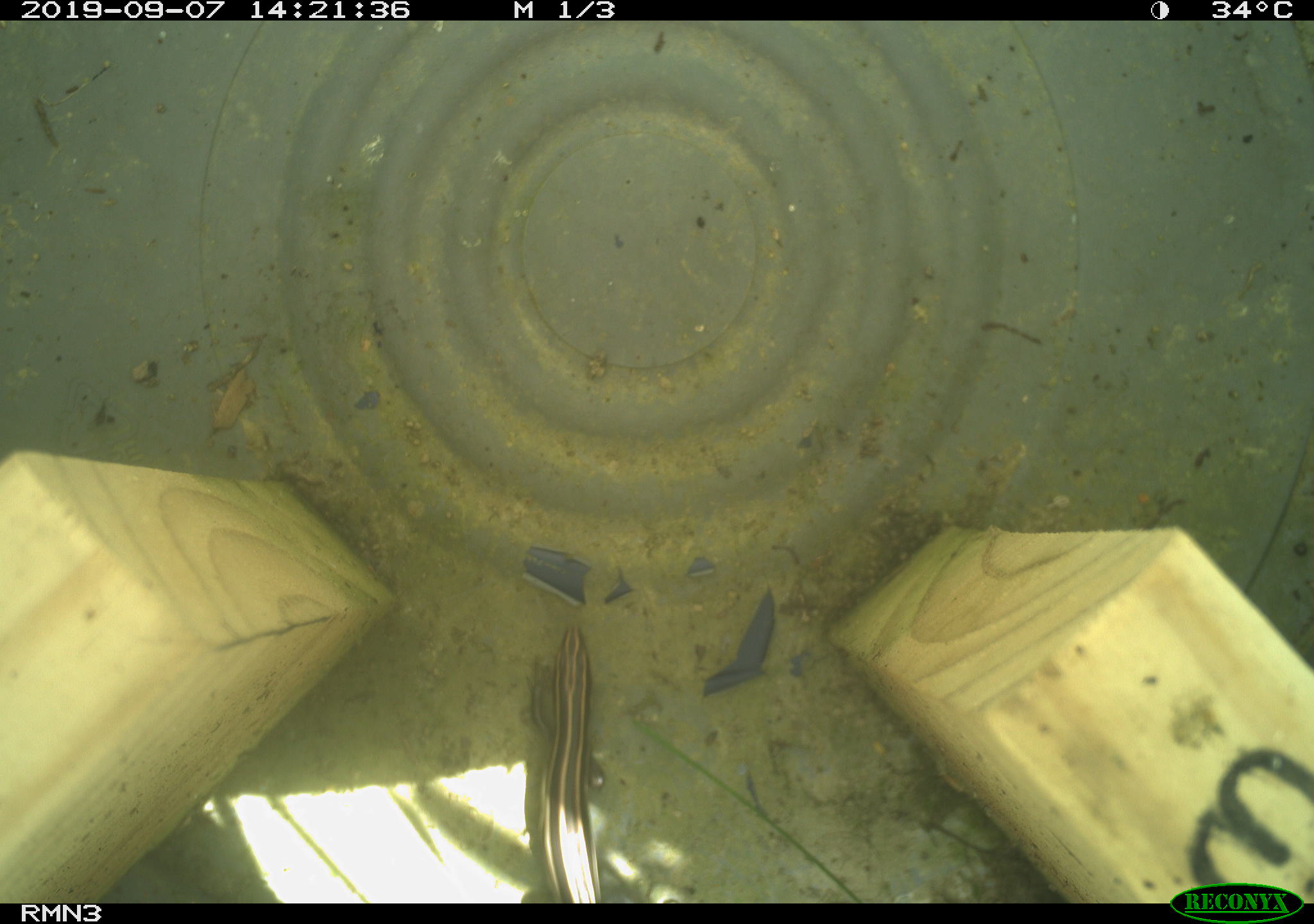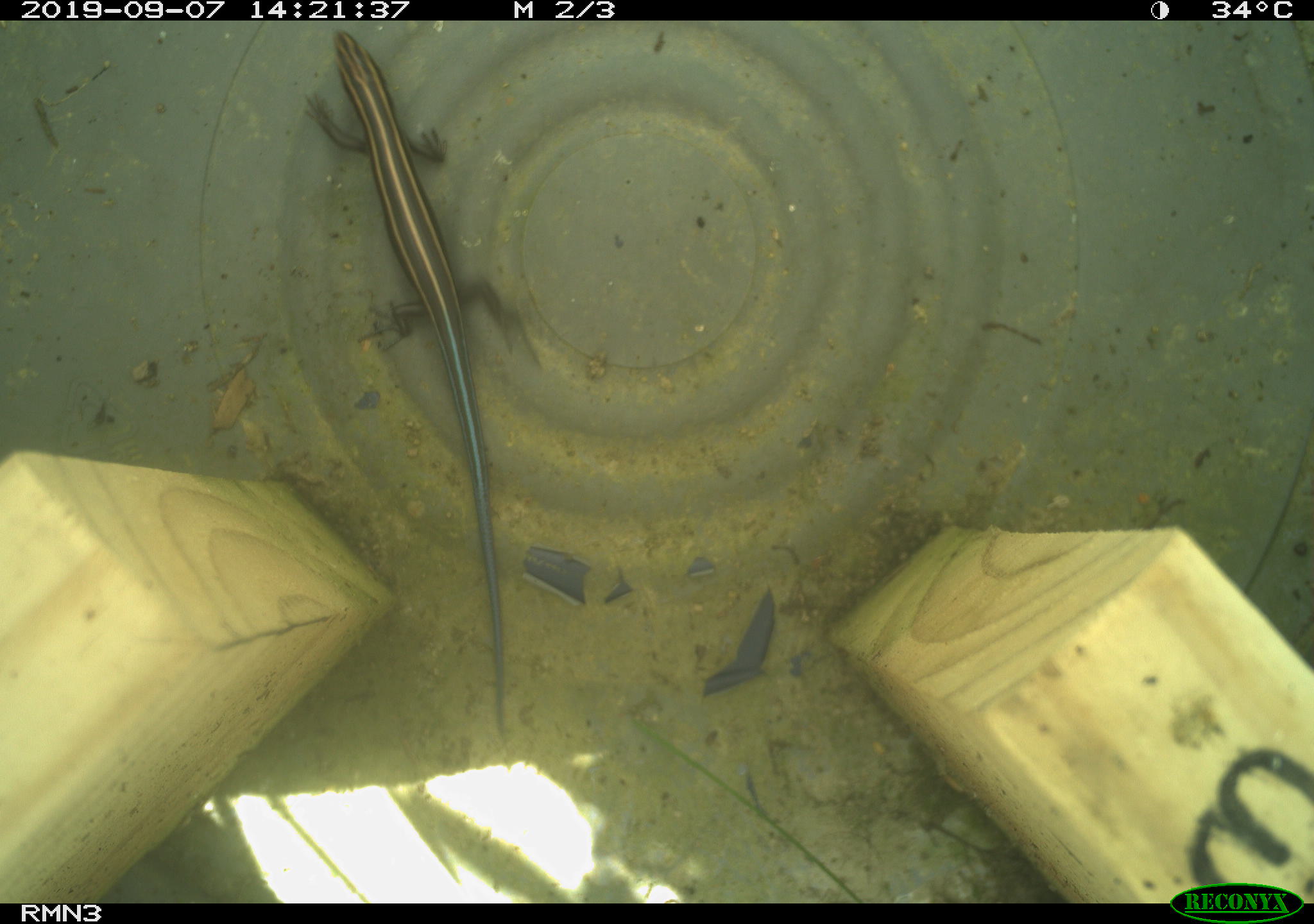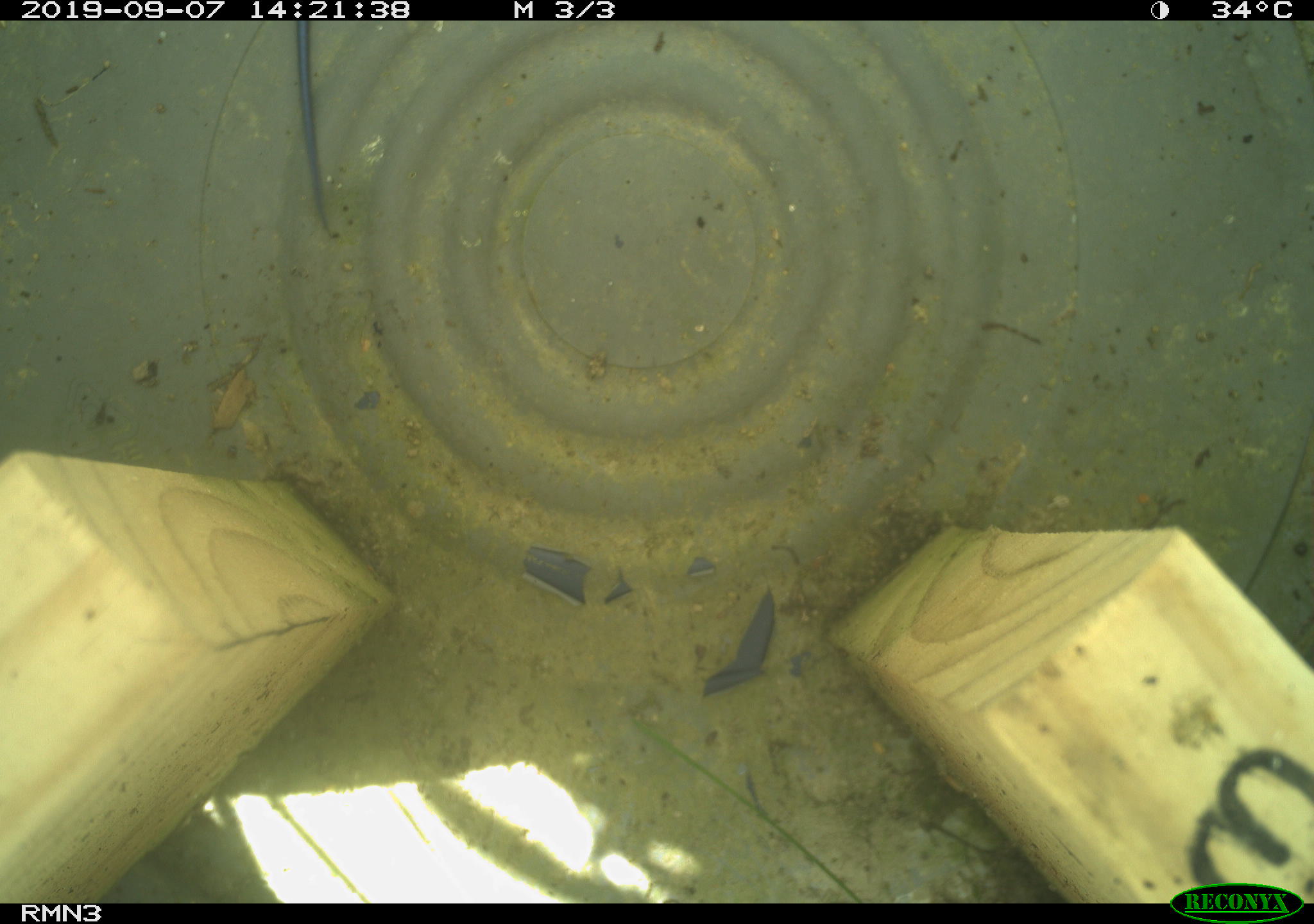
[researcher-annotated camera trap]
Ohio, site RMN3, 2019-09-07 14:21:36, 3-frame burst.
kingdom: Animalia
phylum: Chordata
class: Reptilia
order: Squamata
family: Scincidae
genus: Plestiodon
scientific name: Plestiodon fasciatus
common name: common five-lined skink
Common five-lined skink (Plestiodon fasciatus).